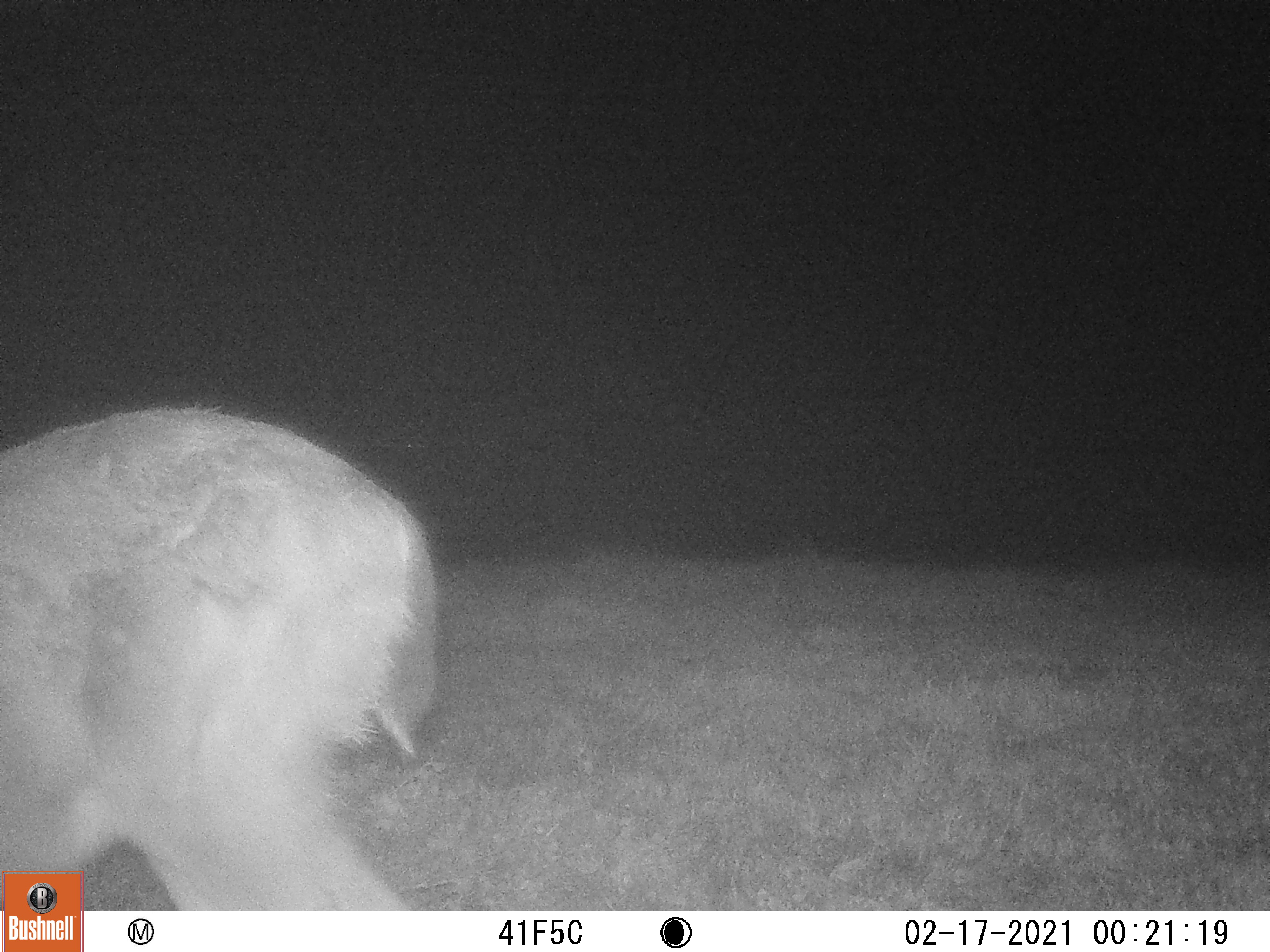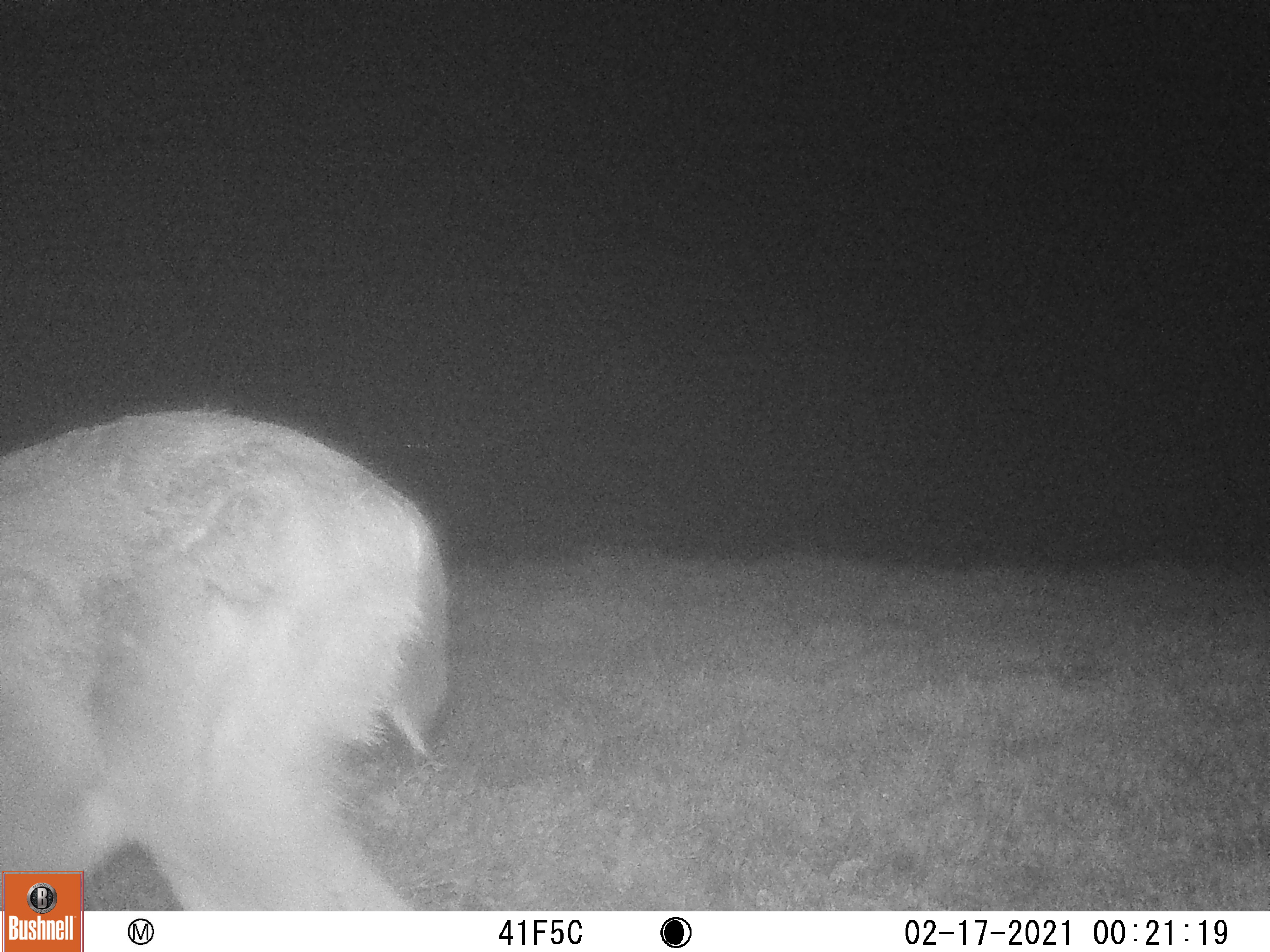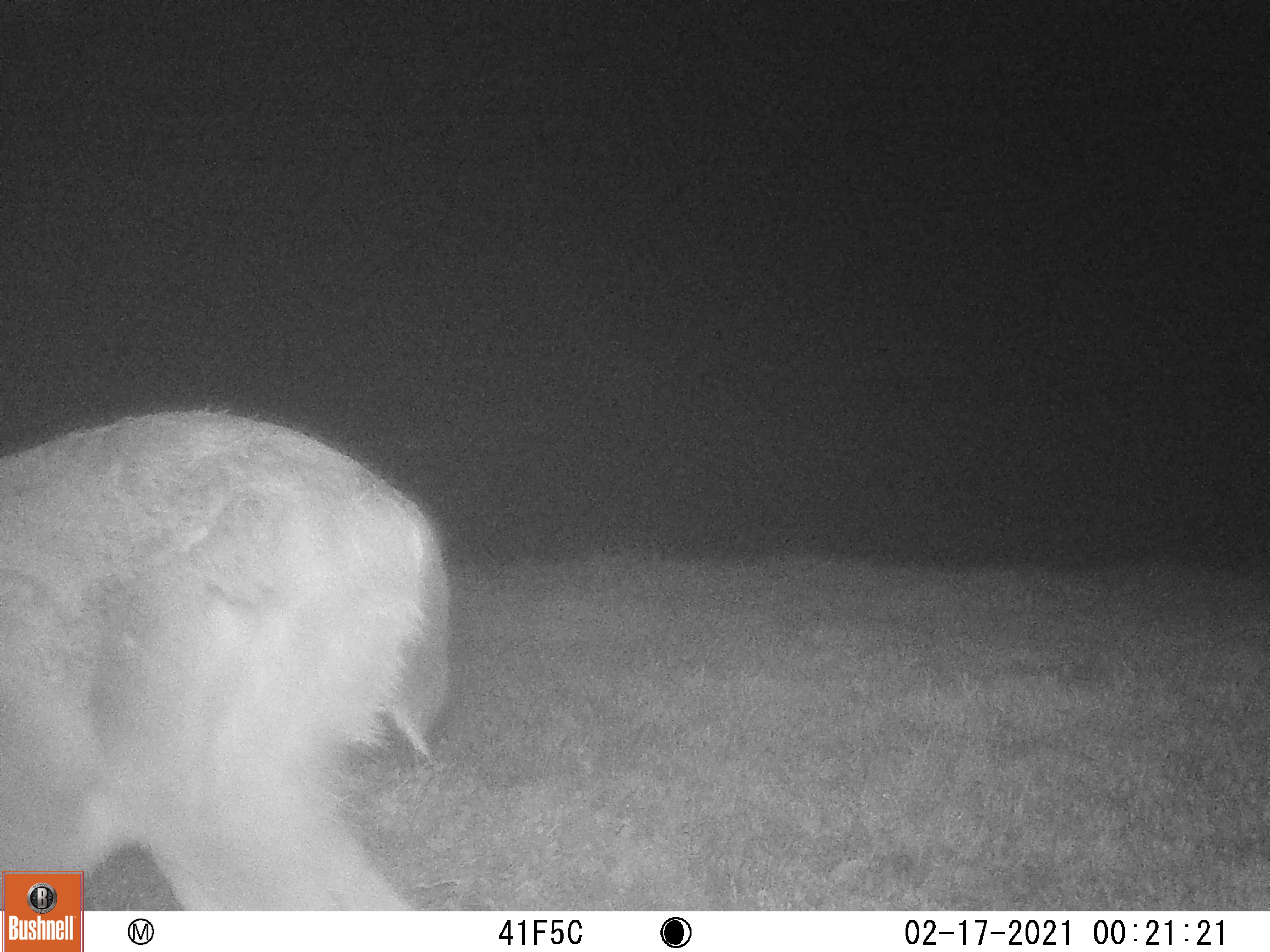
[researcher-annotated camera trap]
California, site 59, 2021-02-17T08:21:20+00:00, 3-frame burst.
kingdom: Animalia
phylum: Chordata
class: Mammalia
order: Artiodactyla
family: Cervidae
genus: Odocoileus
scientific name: Odocoileus hemionus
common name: mule deer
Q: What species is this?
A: Mule deer (Odocoileus hemionus).